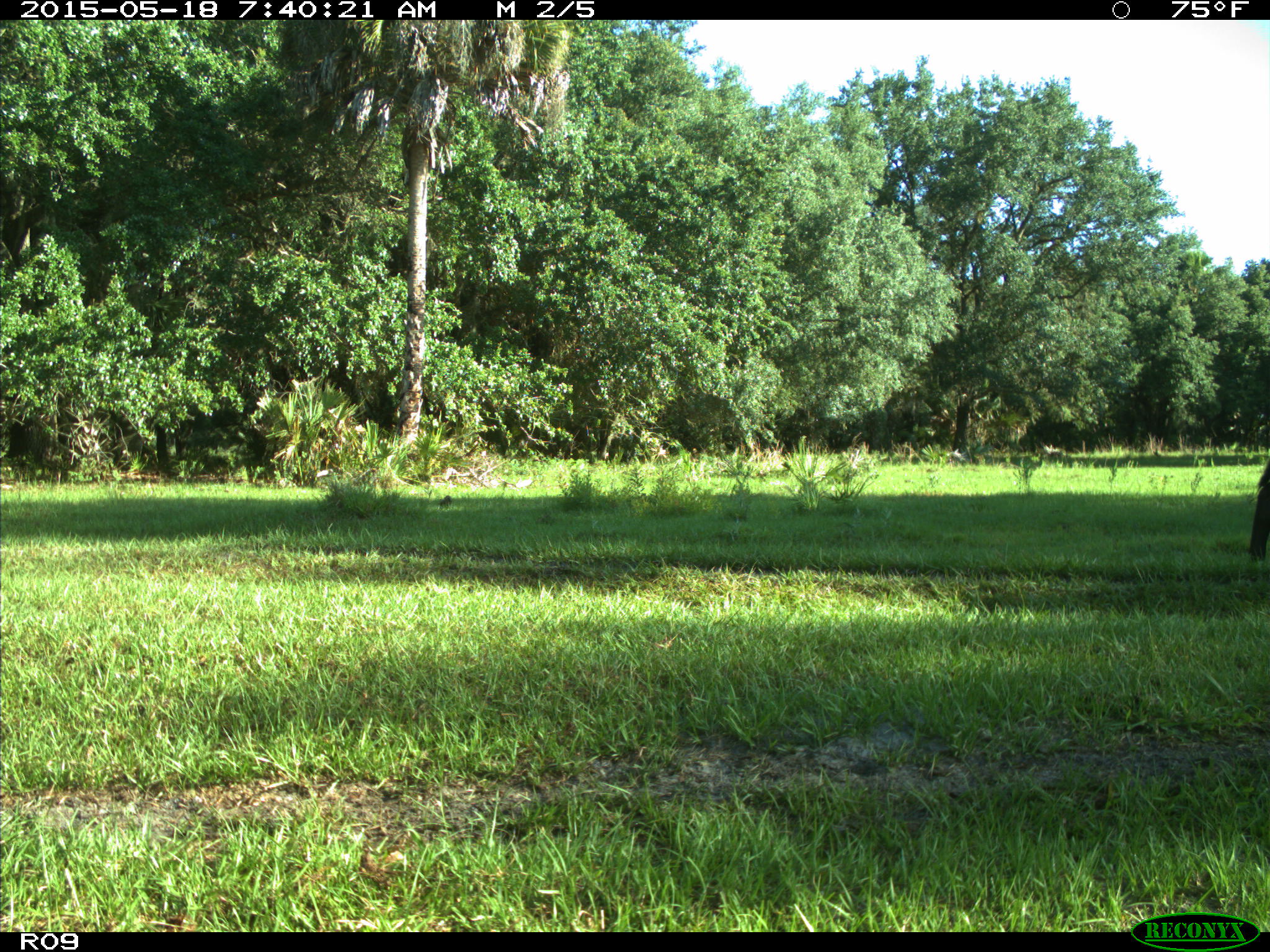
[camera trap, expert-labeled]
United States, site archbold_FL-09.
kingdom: Animalia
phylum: Chordata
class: Mammalia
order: Artiodactyla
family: Bovidae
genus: Bos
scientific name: Bos taurus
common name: domestic cow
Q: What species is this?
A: Bos taurus (domestic cow).